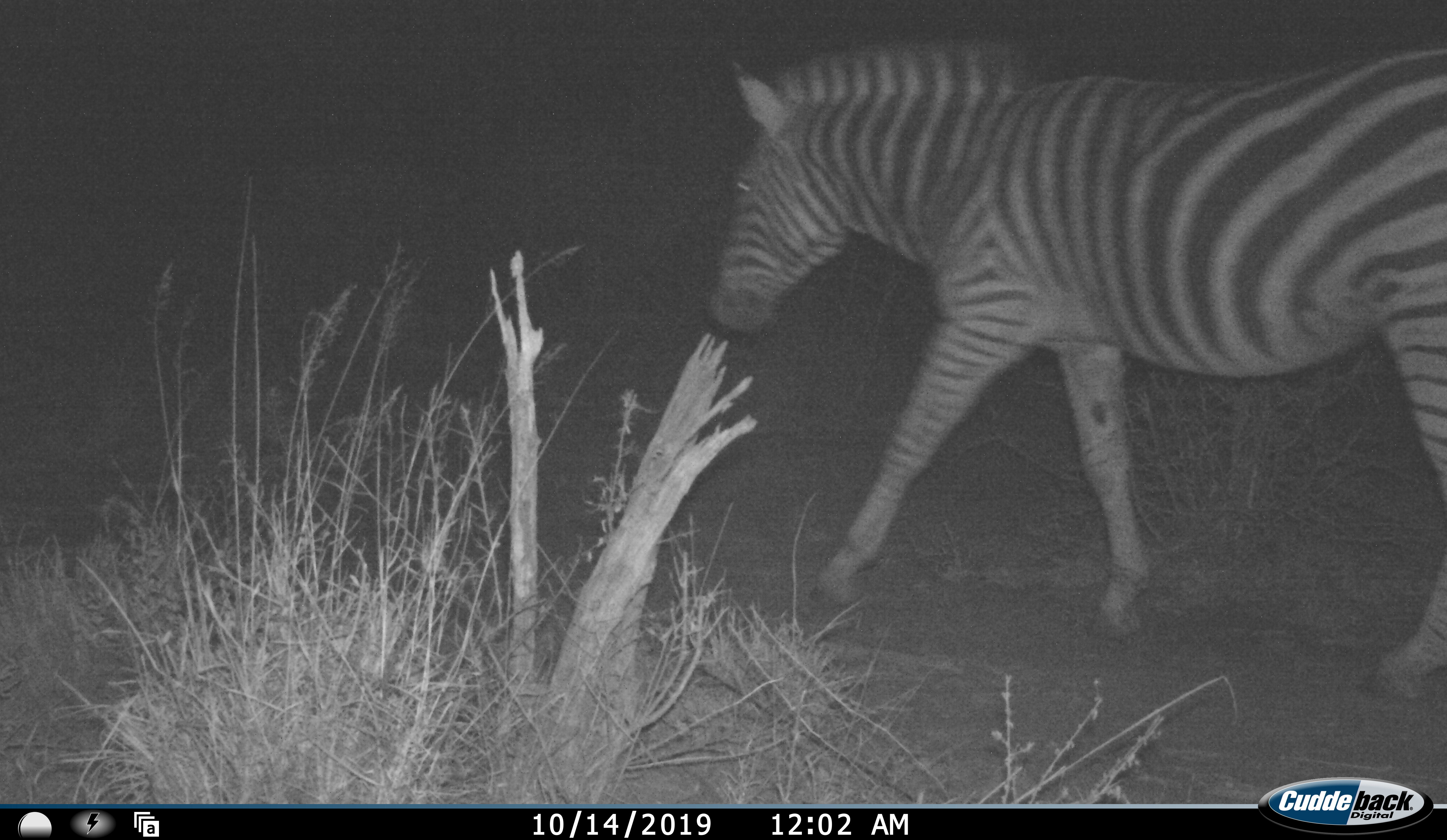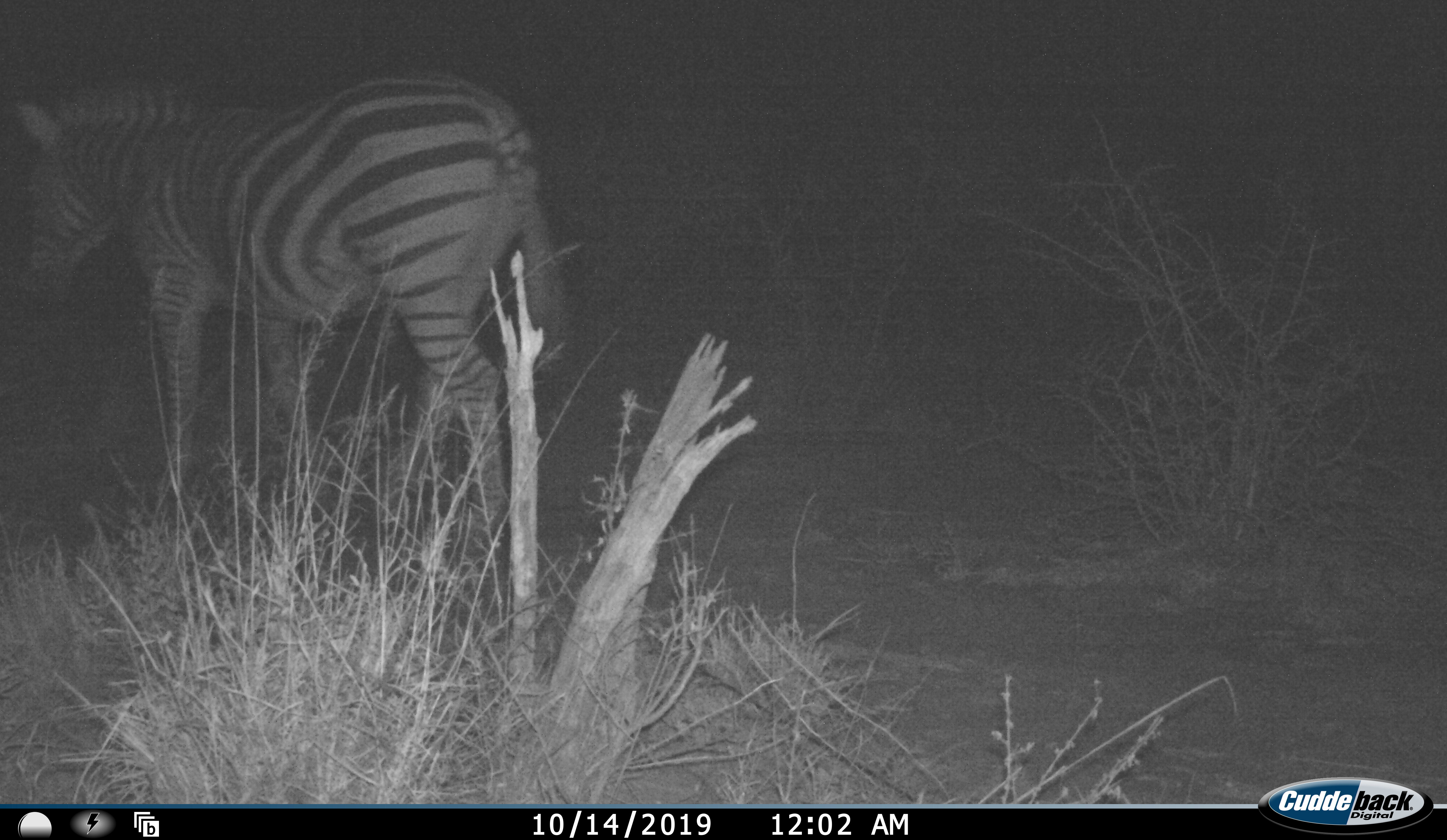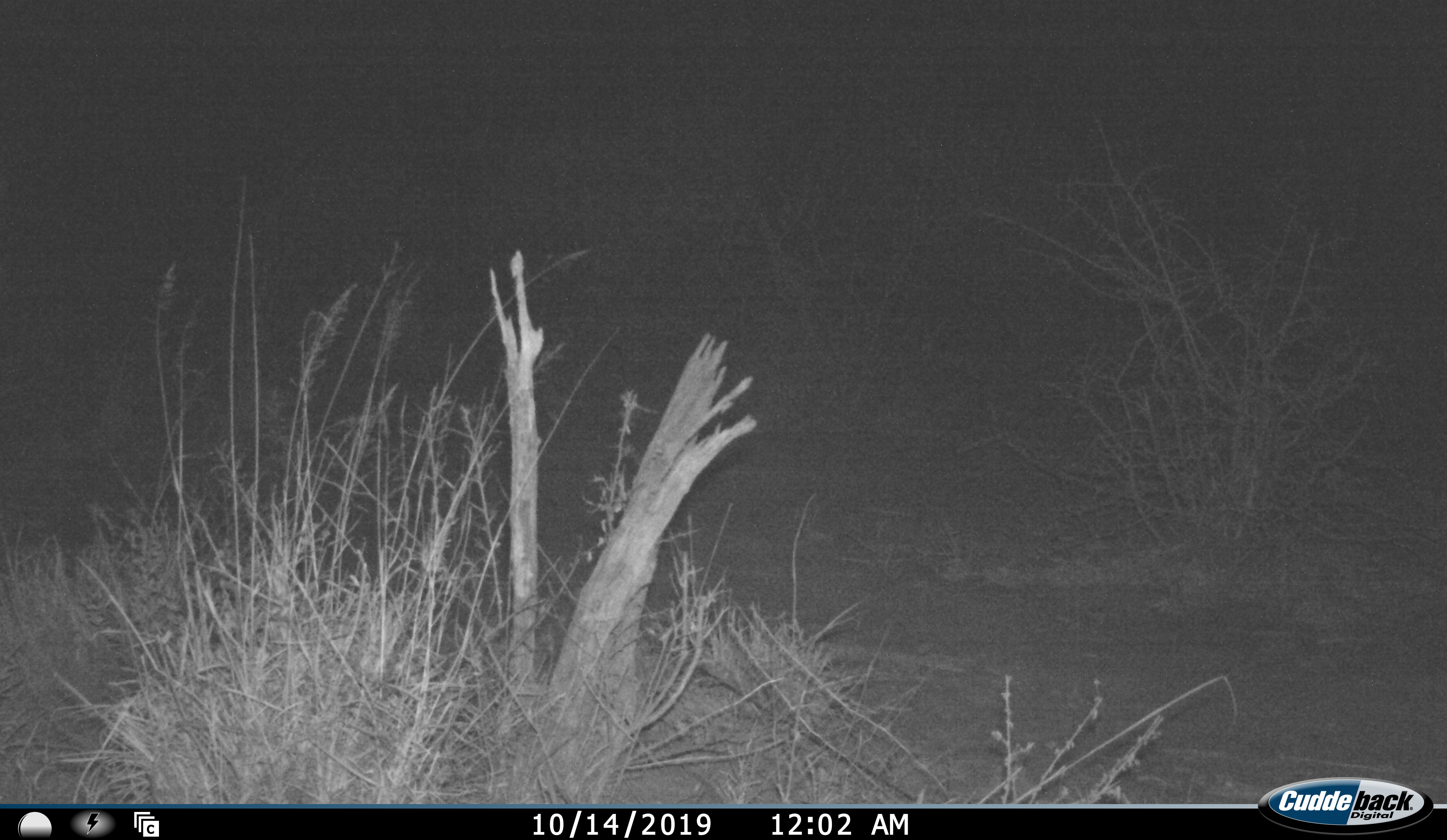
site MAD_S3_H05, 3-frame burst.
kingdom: Animalia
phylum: Chordata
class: Mammalia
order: Perissodactyla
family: Equidae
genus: Equus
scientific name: Equus quagga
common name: plains zebra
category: zebraplains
Zebraplains (plains zebra) (Equus quagga), count 1. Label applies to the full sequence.